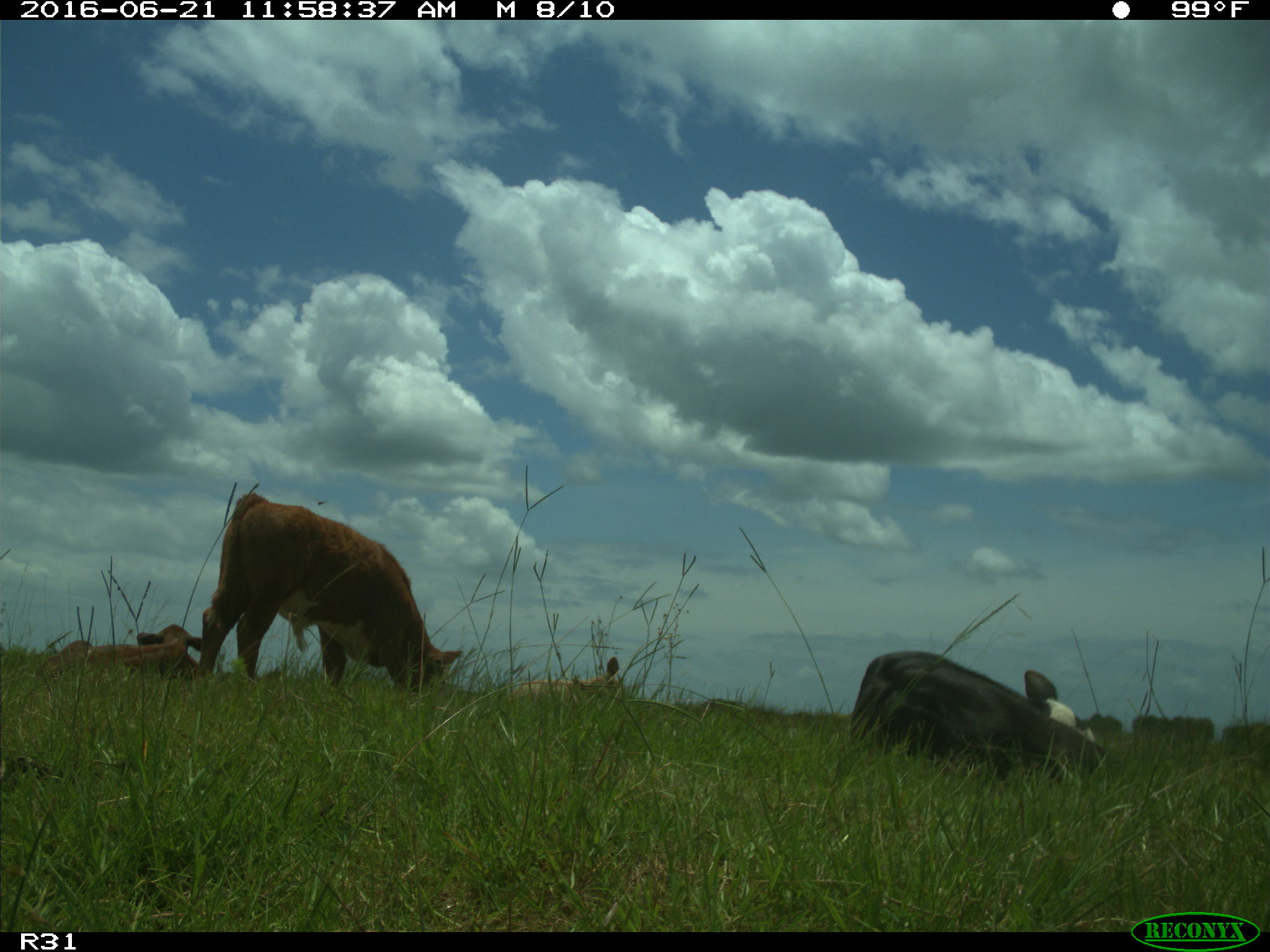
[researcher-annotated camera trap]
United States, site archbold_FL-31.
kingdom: Animalia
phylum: Chordata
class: Mammalia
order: Artiodactyla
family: Bovidae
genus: Bos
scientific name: Bos taurus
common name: domestic cow